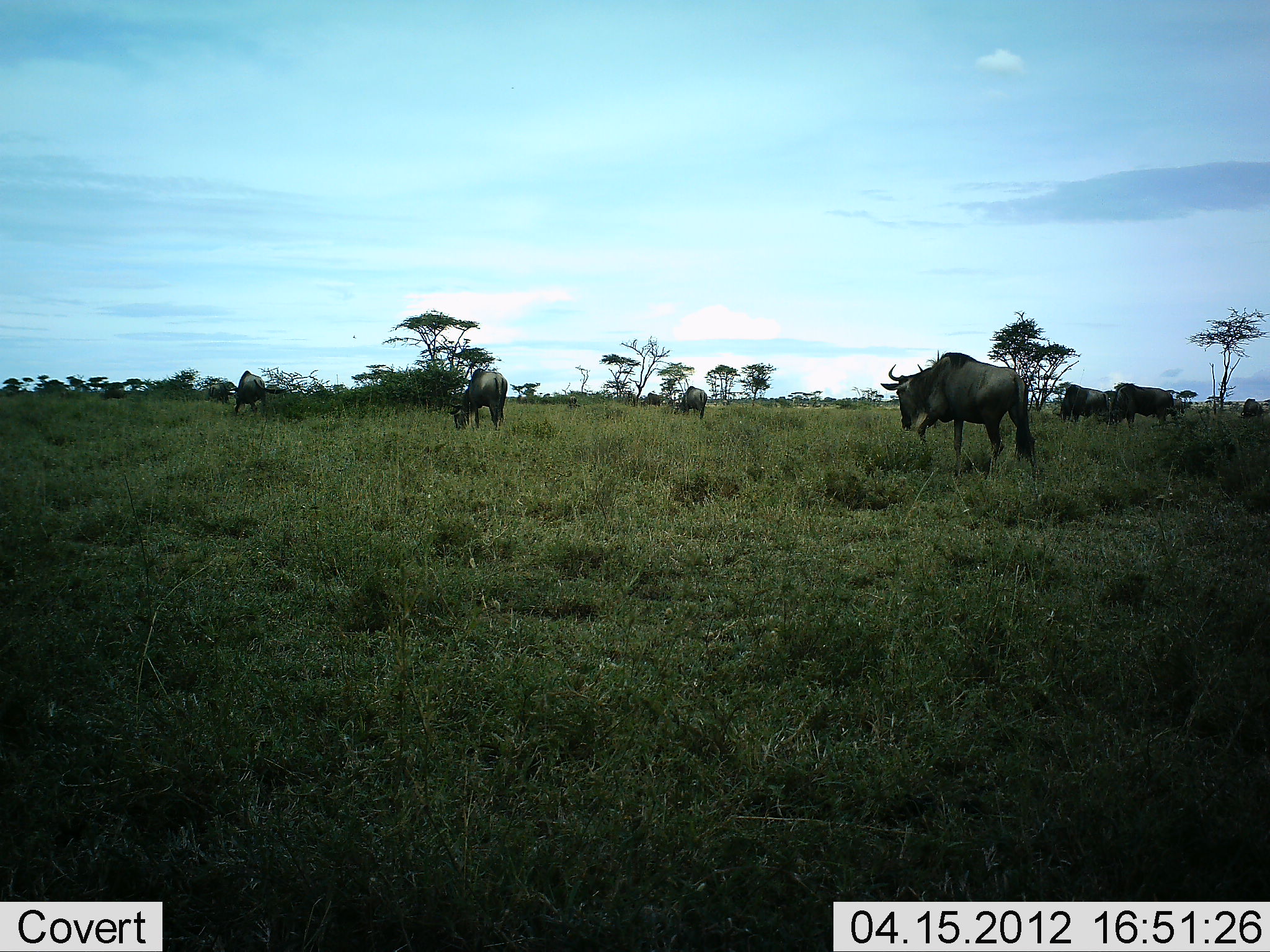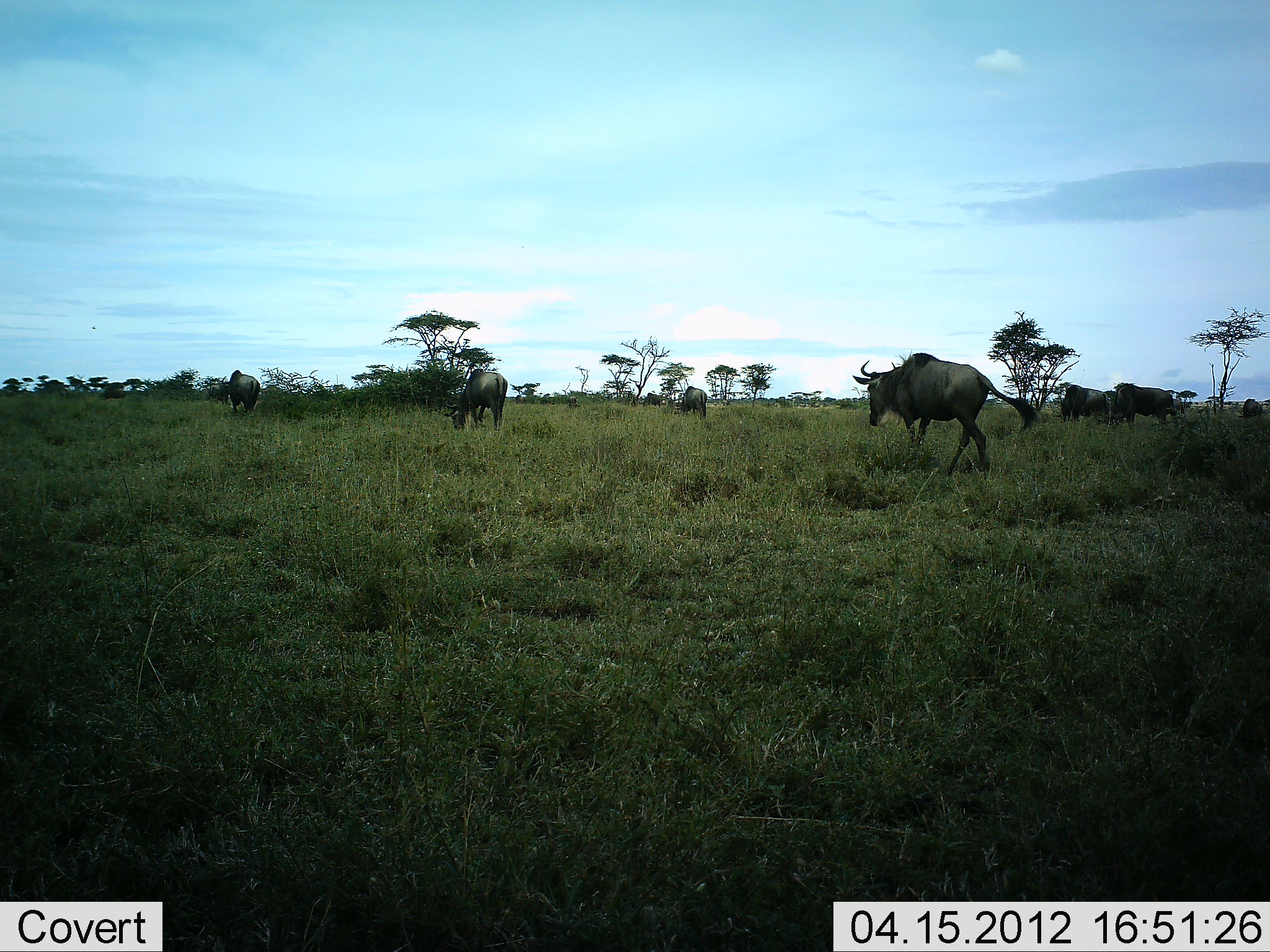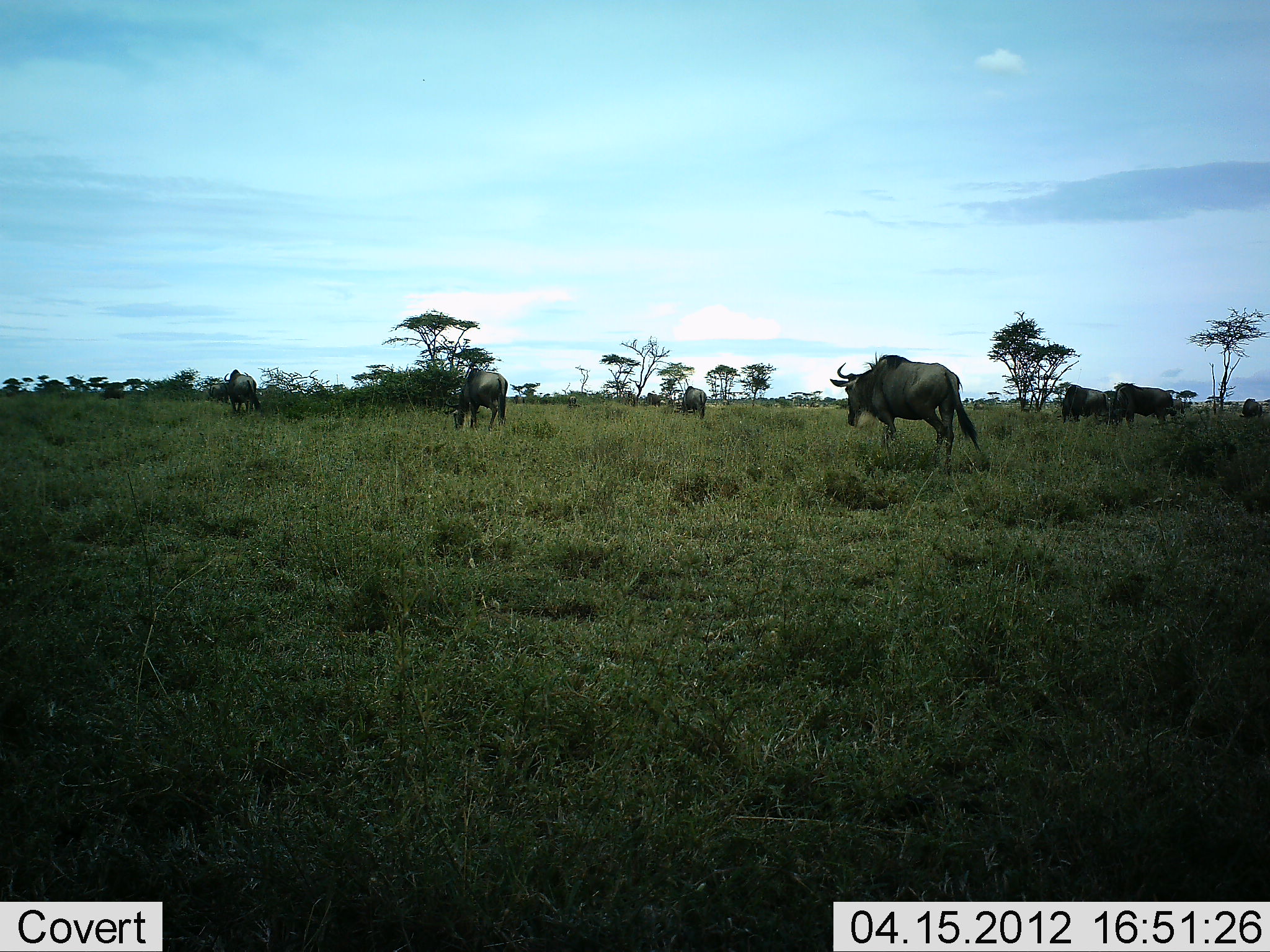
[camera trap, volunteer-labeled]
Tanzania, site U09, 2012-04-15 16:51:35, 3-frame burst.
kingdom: Animalia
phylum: Chordata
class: Mammalia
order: Artiodactyla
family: Bovidae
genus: Connochaetes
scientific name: Connochaetes taurinus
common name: blue wildebeest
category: wildebeest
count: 7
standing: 31%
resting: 0%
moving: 77%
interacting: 0%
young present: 0%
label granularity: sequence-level